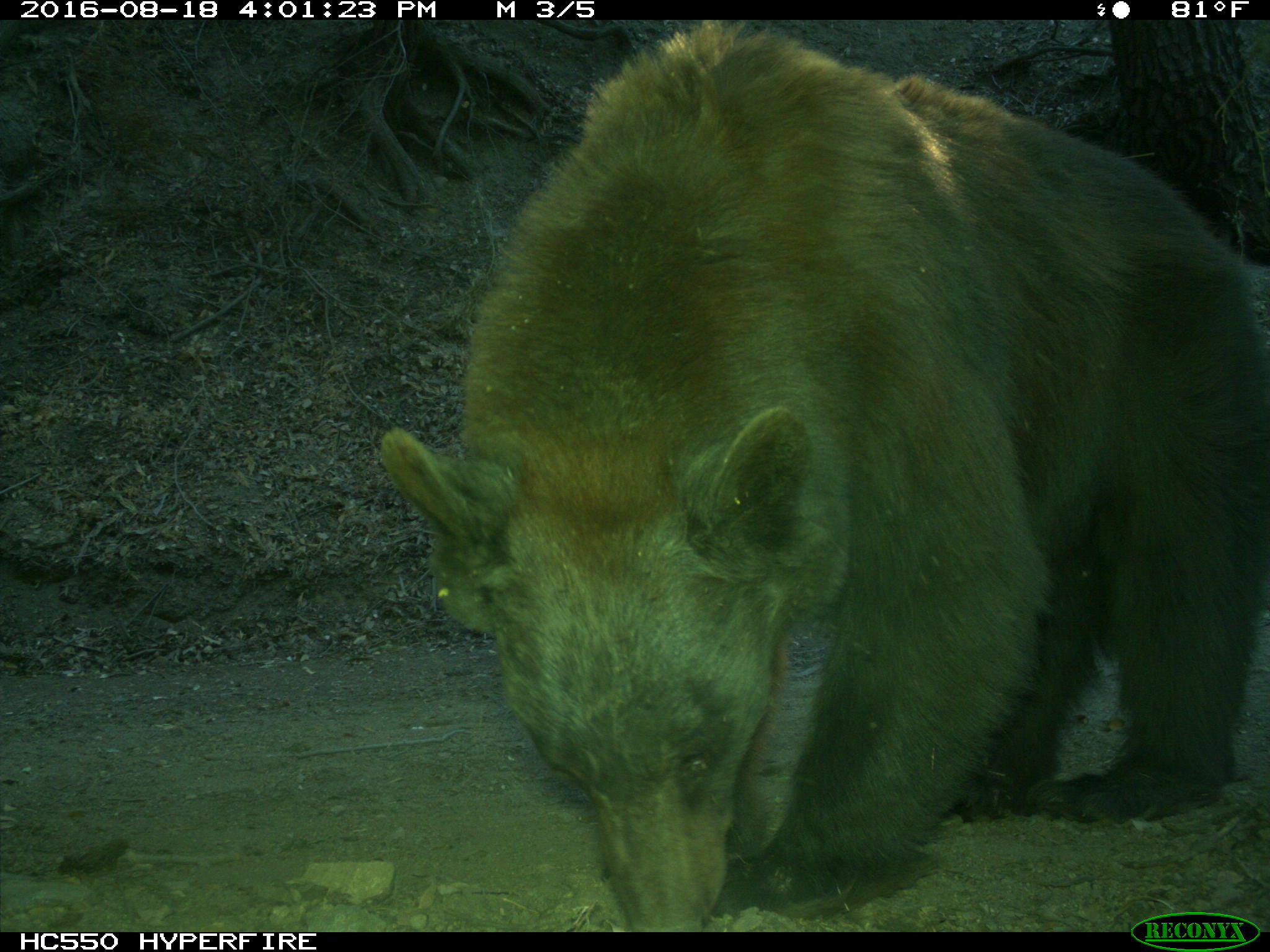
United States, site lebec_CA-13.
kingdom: Animalia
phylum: Chordata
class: Mammalia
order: Carnivora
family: Ursidae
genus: Ursus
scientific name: Ursus americanus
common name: american black bear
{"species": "Ursus americanus (american black bear)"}